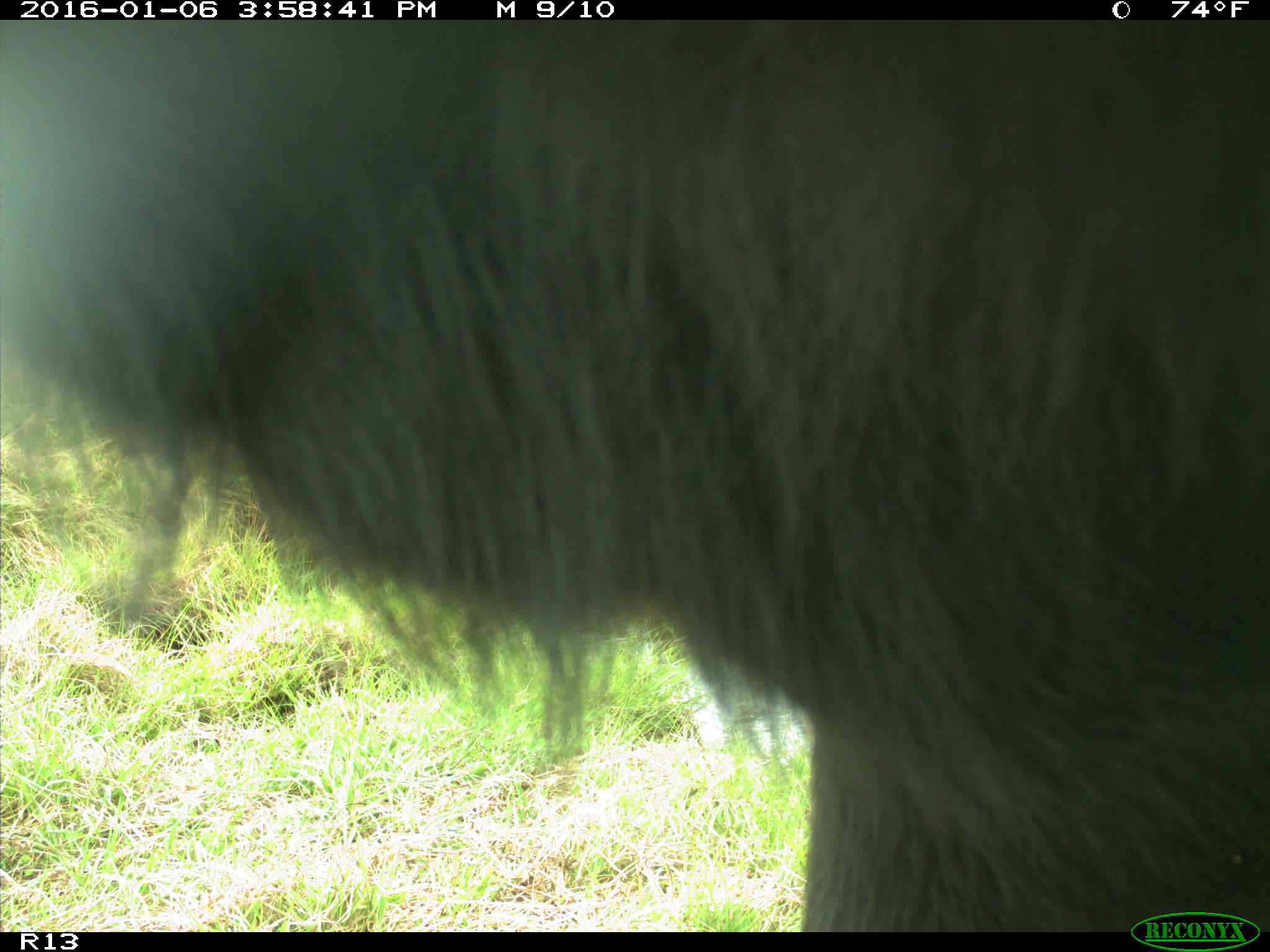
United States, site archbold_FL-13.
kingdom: Animalia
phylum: Chordata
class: Mammalia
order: Artiodactyla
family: Bovidae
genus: Bos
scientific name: Bos taurus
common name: domestic cow